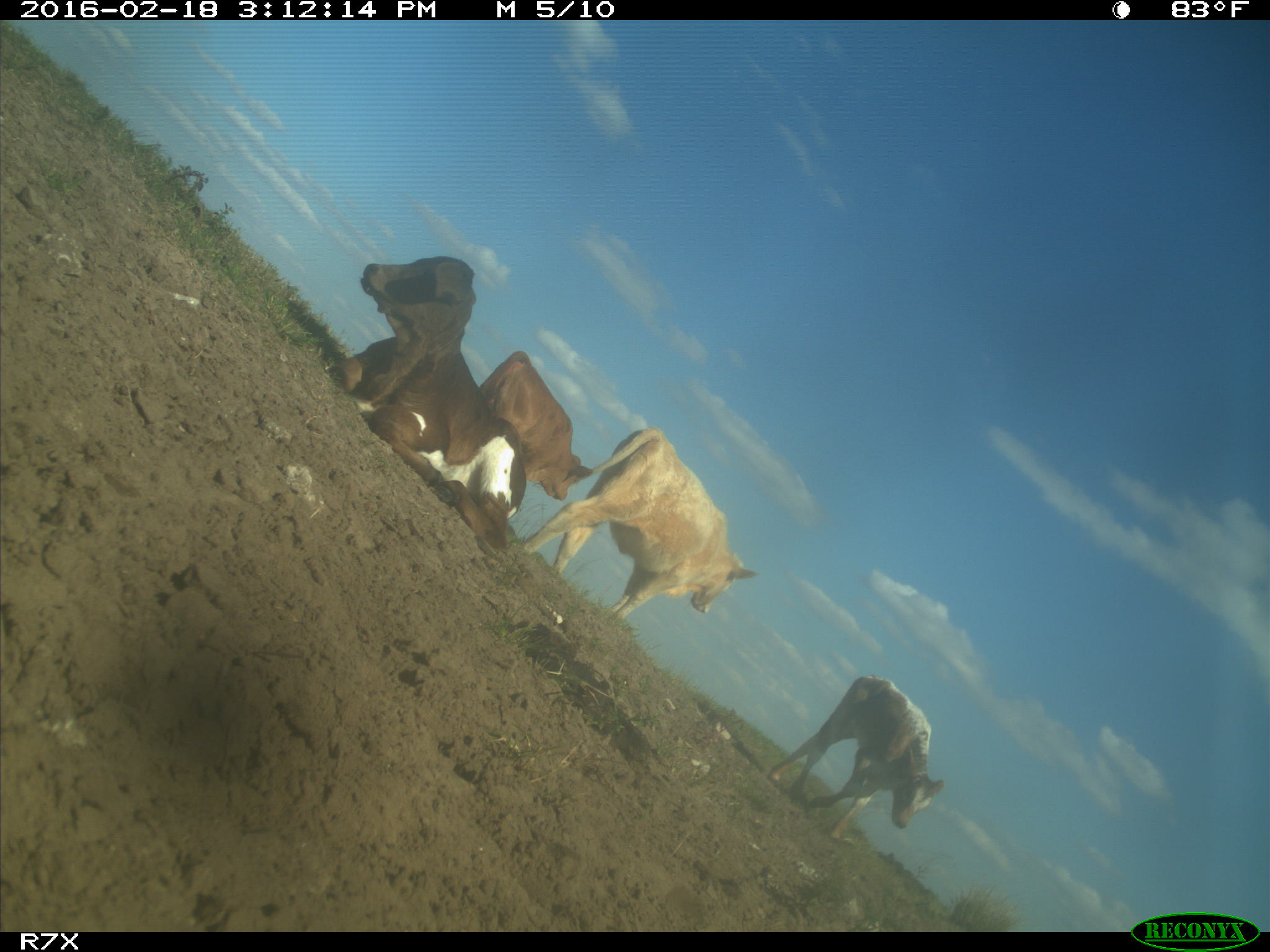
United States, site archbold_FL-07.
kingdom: Animalia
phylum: Chordata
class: Mammalia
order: Artiodactyla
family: Bovidae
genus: Bos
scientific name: Bos taurus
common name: domestic cow